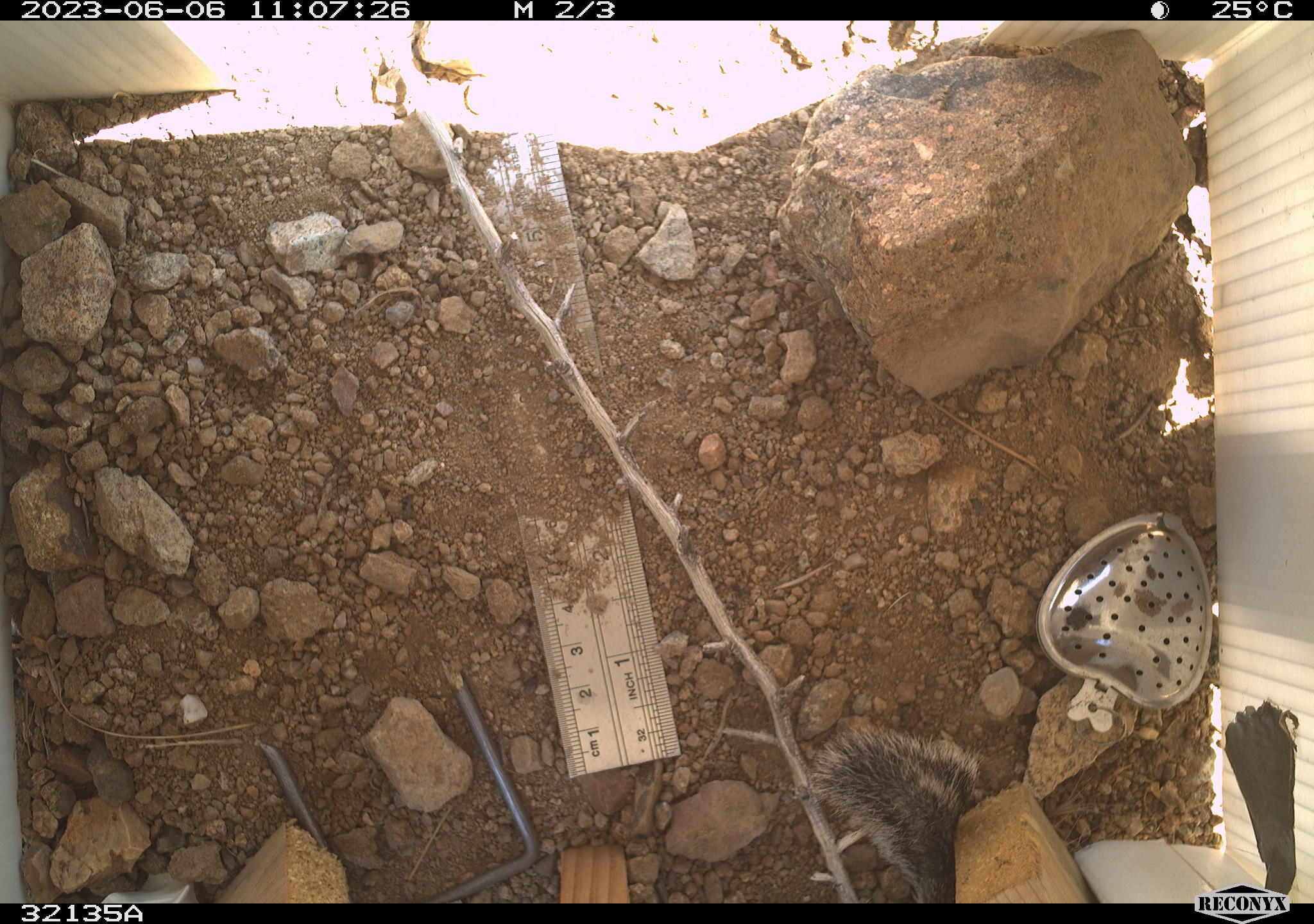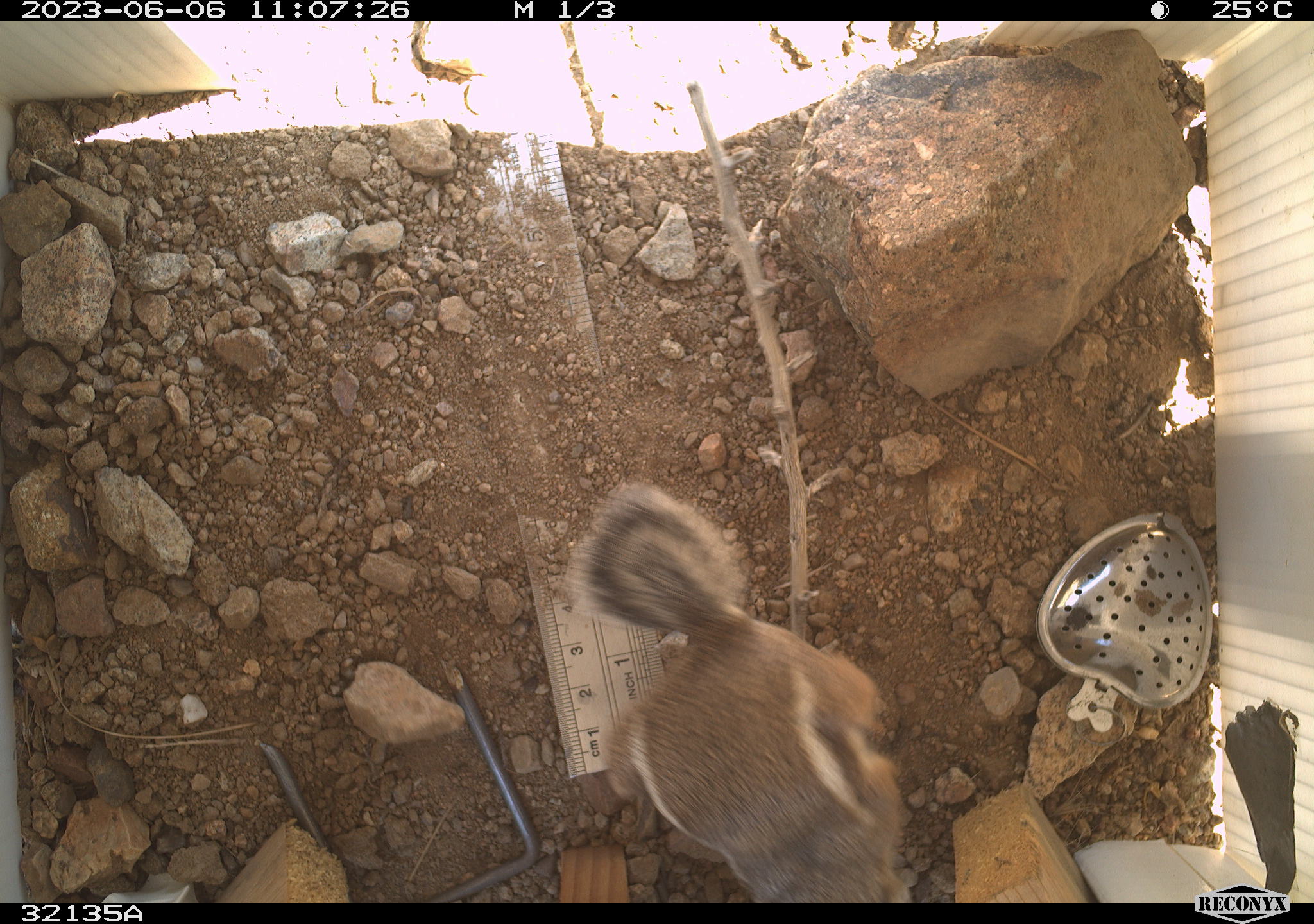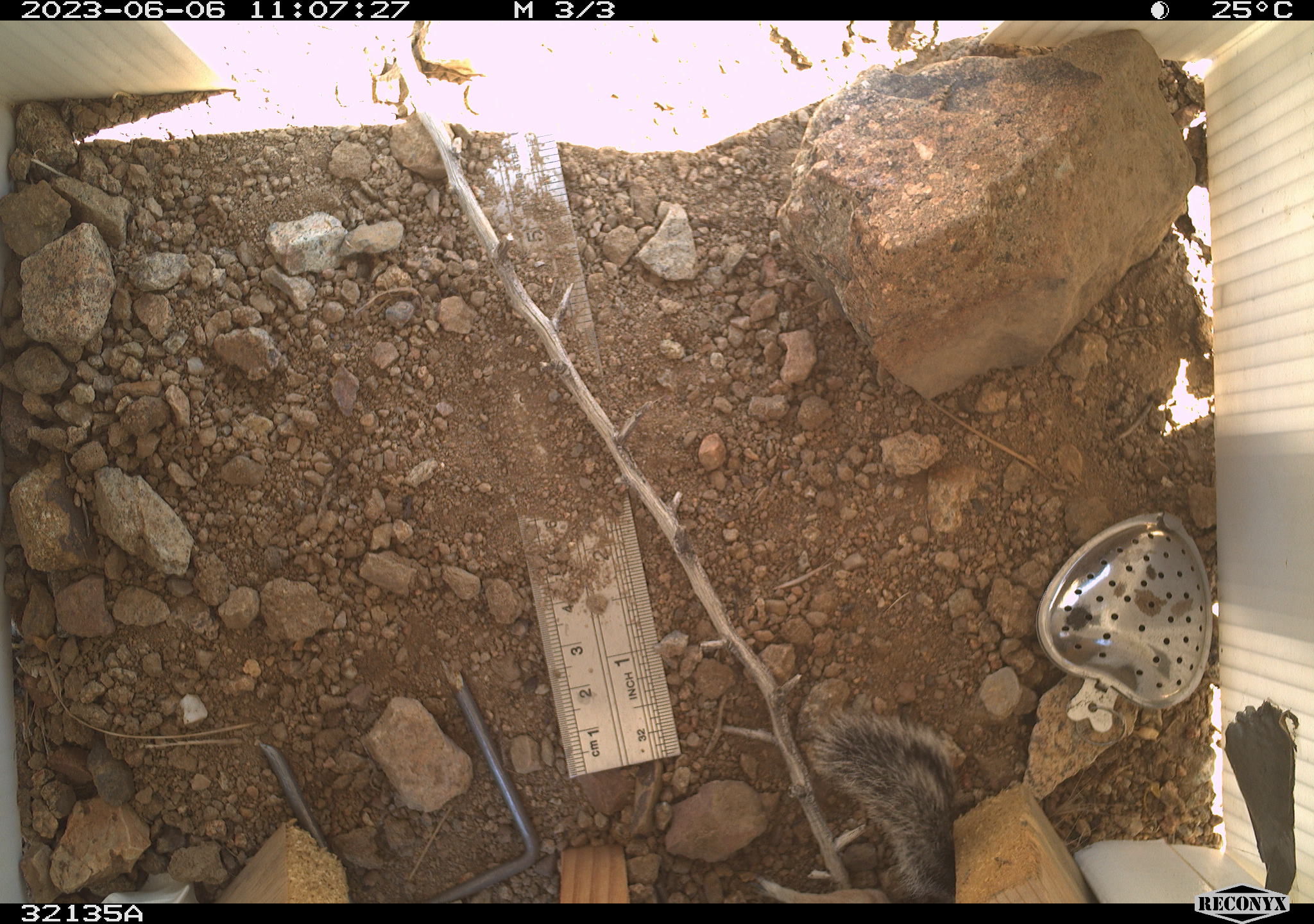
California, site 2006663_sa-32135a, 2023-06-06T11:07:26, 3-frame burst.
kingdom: Animalia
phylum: Chordata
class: Mammalia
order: Rodentia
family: Sciuridae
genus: Ammospermophilus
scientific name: Ammospermophilus leucurus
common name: white-tailed antelope squirrel